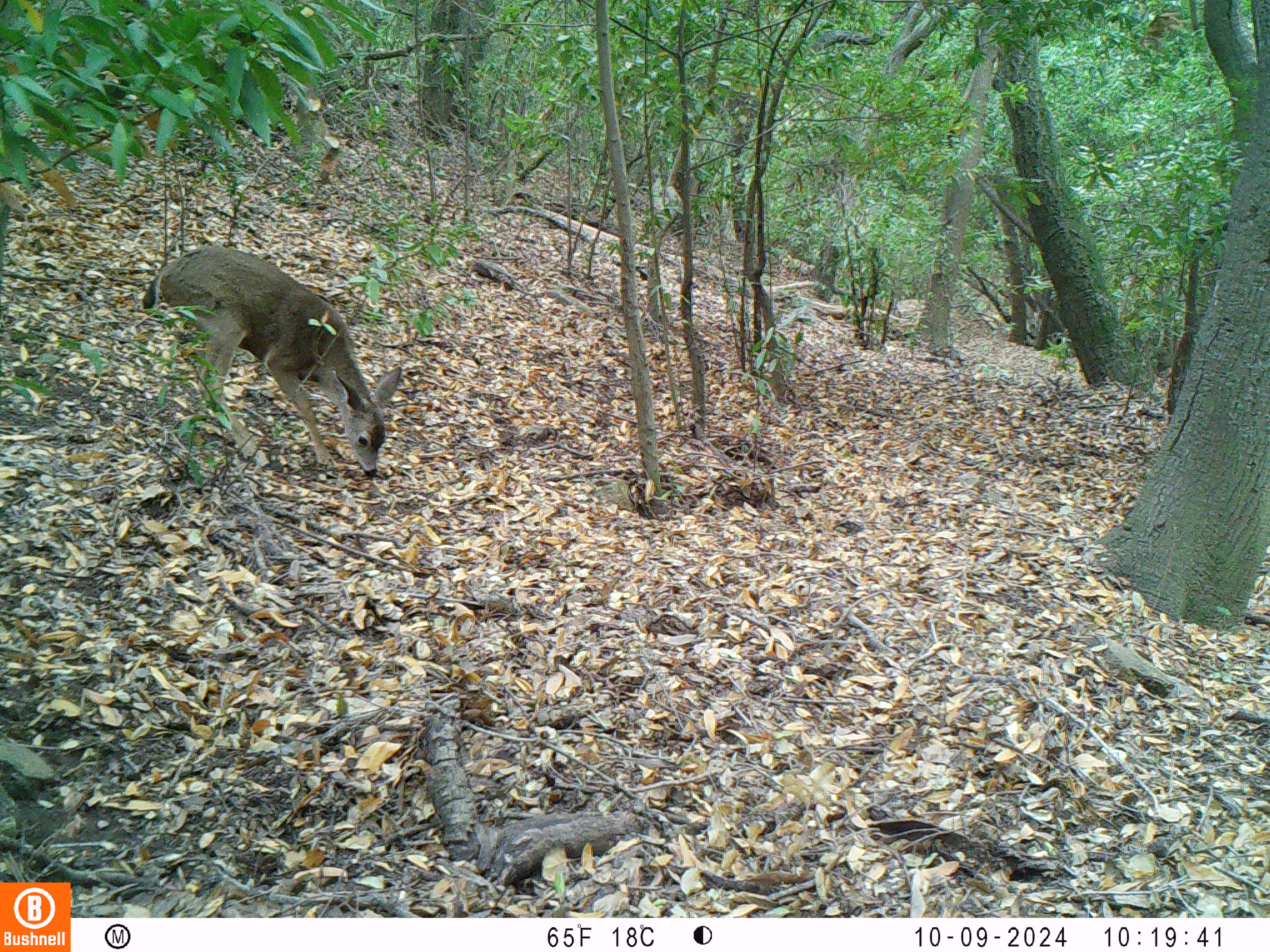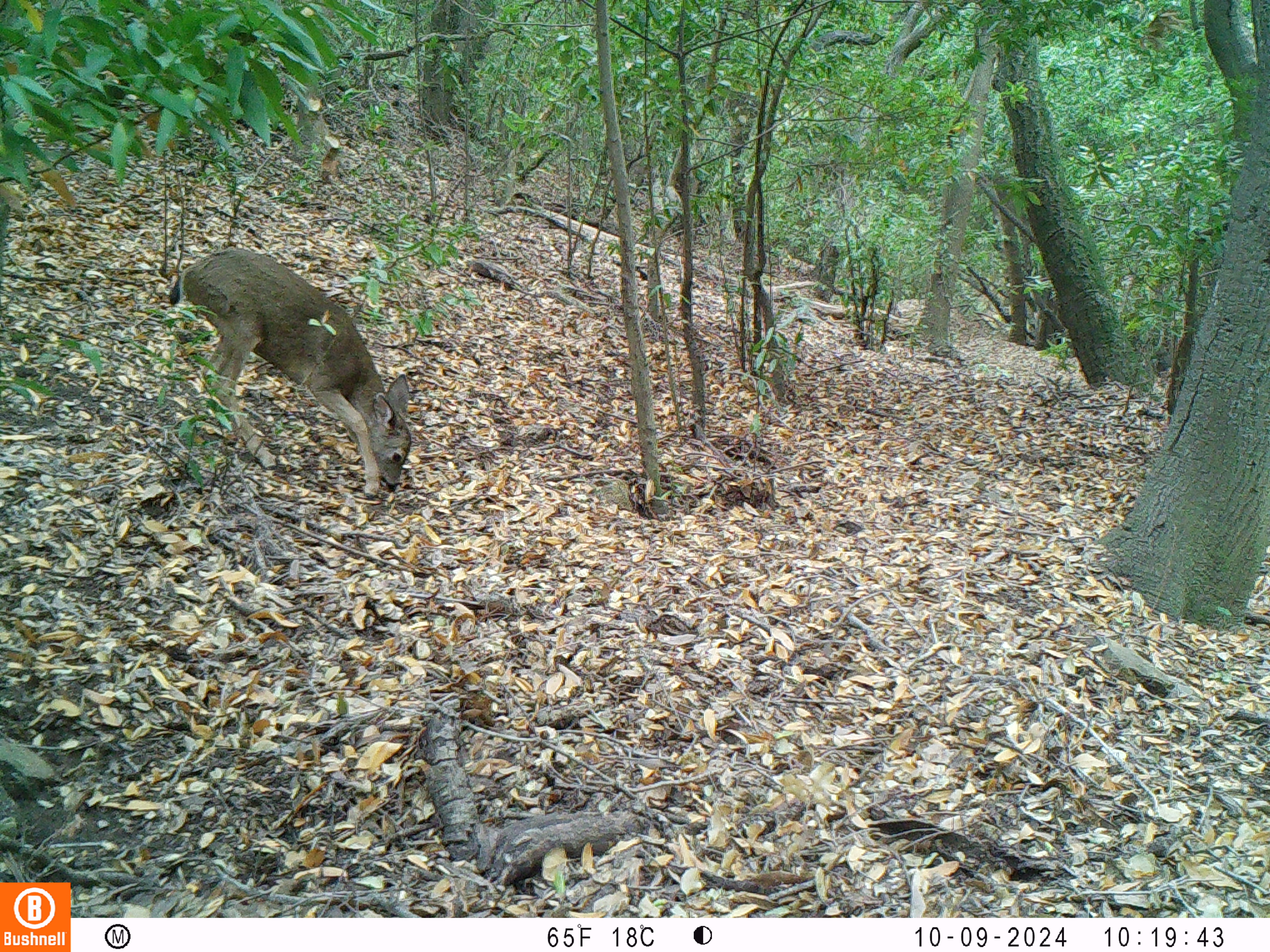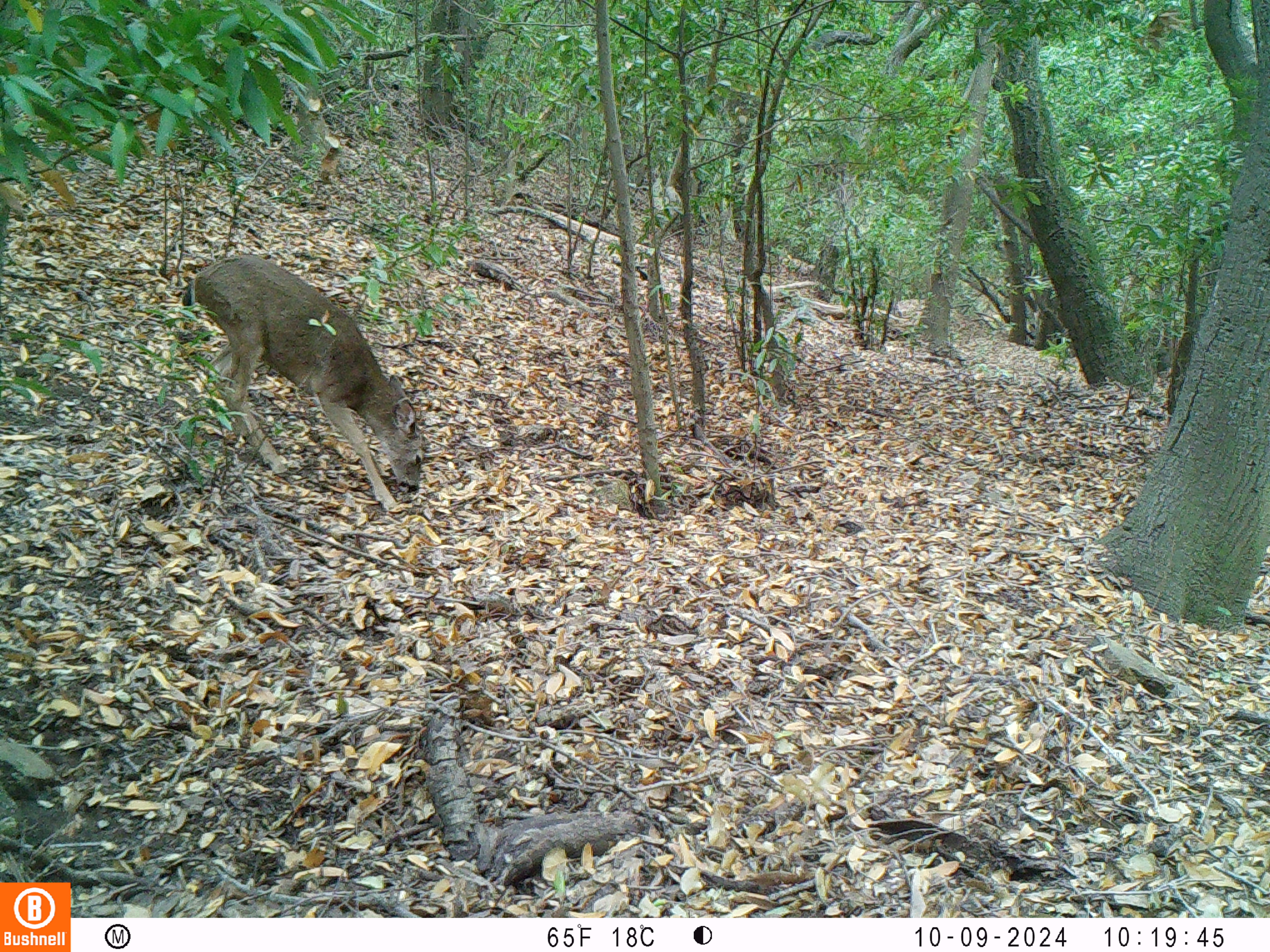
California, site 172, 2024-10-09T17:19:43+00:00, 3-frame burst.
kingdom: Animalia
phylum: Chordata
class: Mammalia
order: Artiodactyla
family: Cervidae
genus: Odocoileus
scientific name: Odocoileus hemionus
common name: mule deer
Mule deer (Odocoileus hemionus).